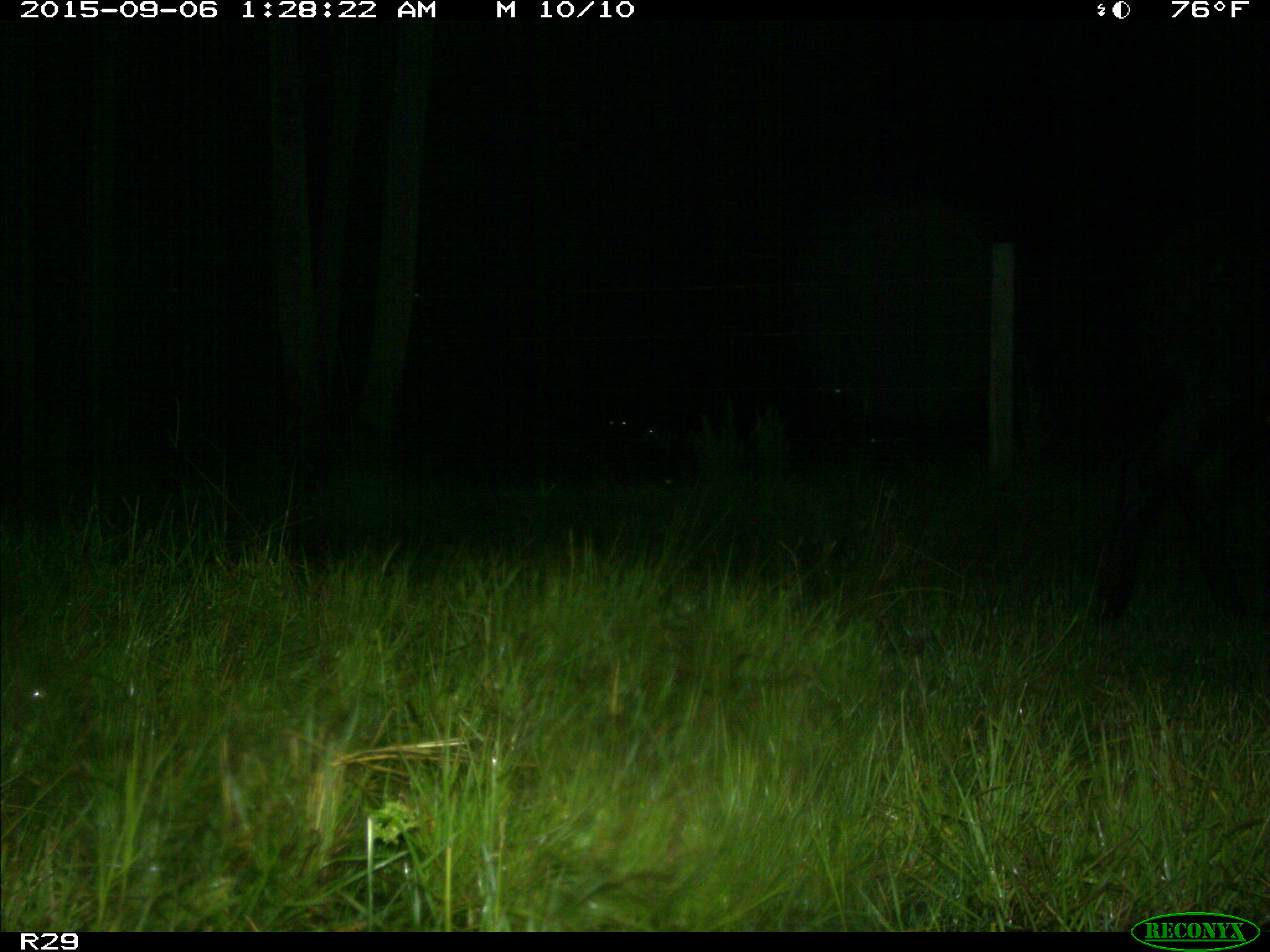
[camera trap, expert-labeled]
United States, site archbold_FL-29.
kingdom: Animalia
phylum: Chordata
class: Mammalia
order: Artiodactyla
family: Bovidae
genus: Bos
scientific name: Bos taurus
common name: domestic cow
Bos taurus (domestic cow).